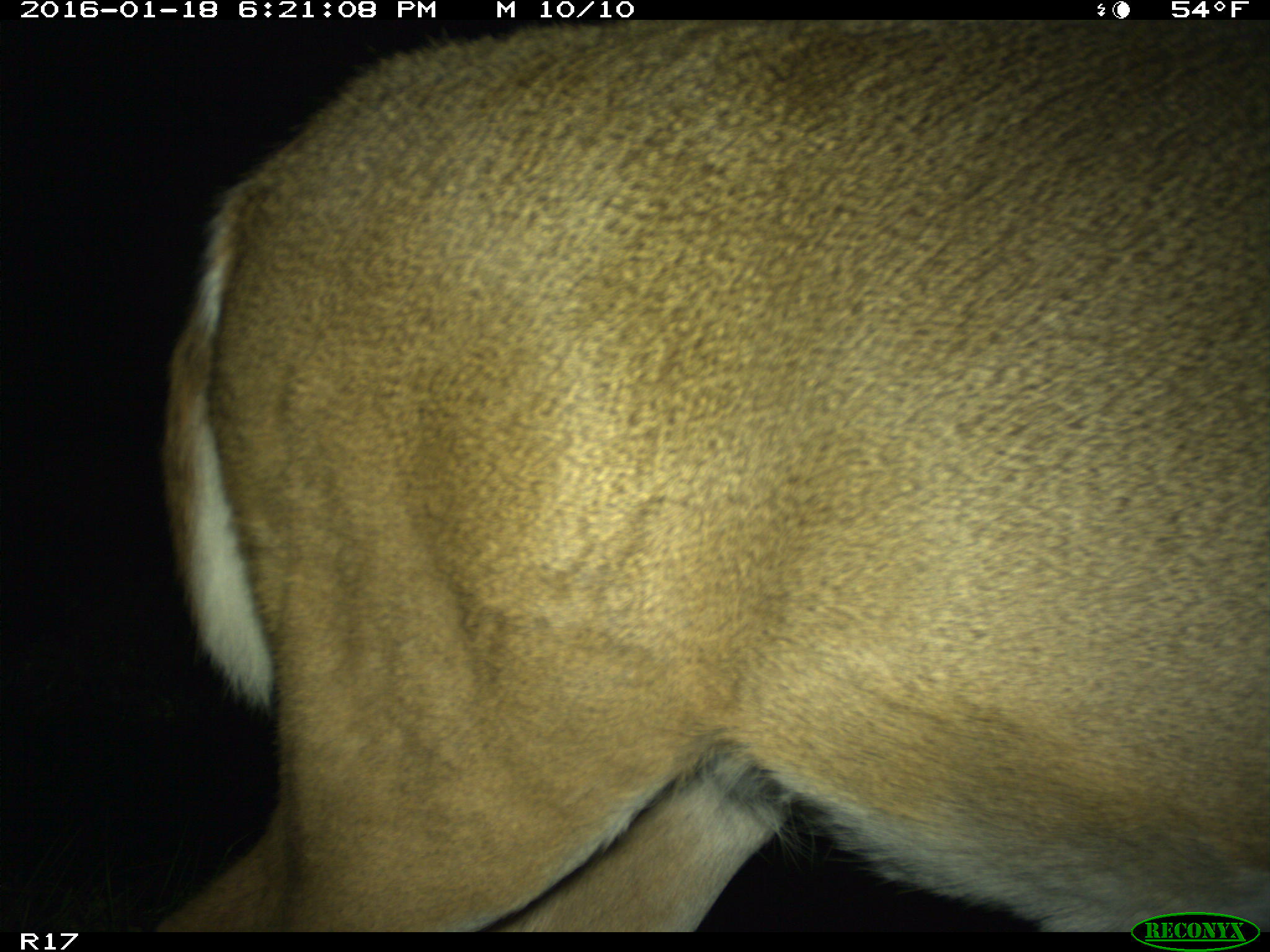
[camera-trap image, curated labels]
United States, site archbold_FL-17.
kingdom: Animalia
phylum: Chordata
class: Mammalia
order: Artiodactyla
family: Cervidae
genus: Odocoileus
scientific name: Odocoileus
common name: deer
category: unidentified deer